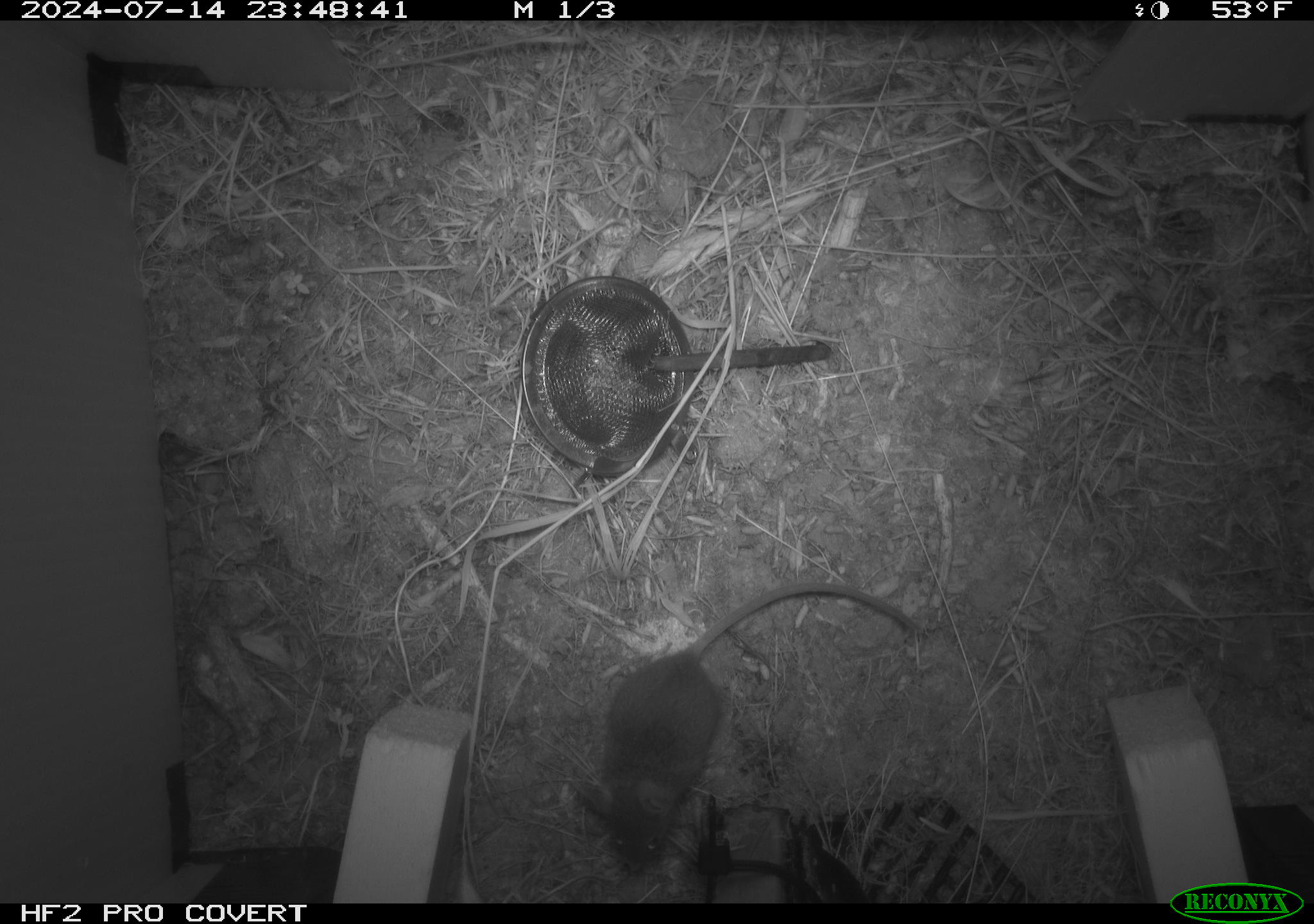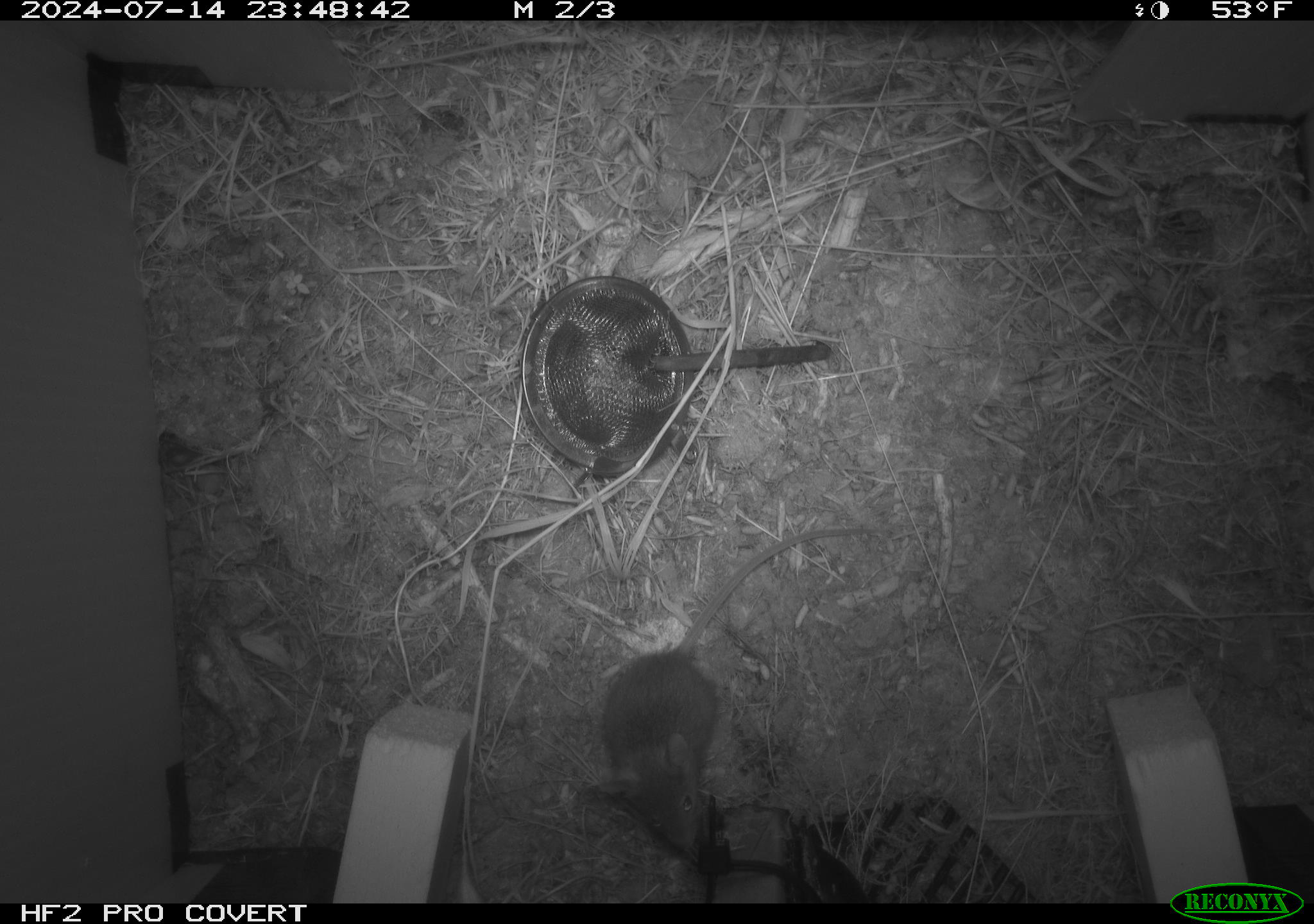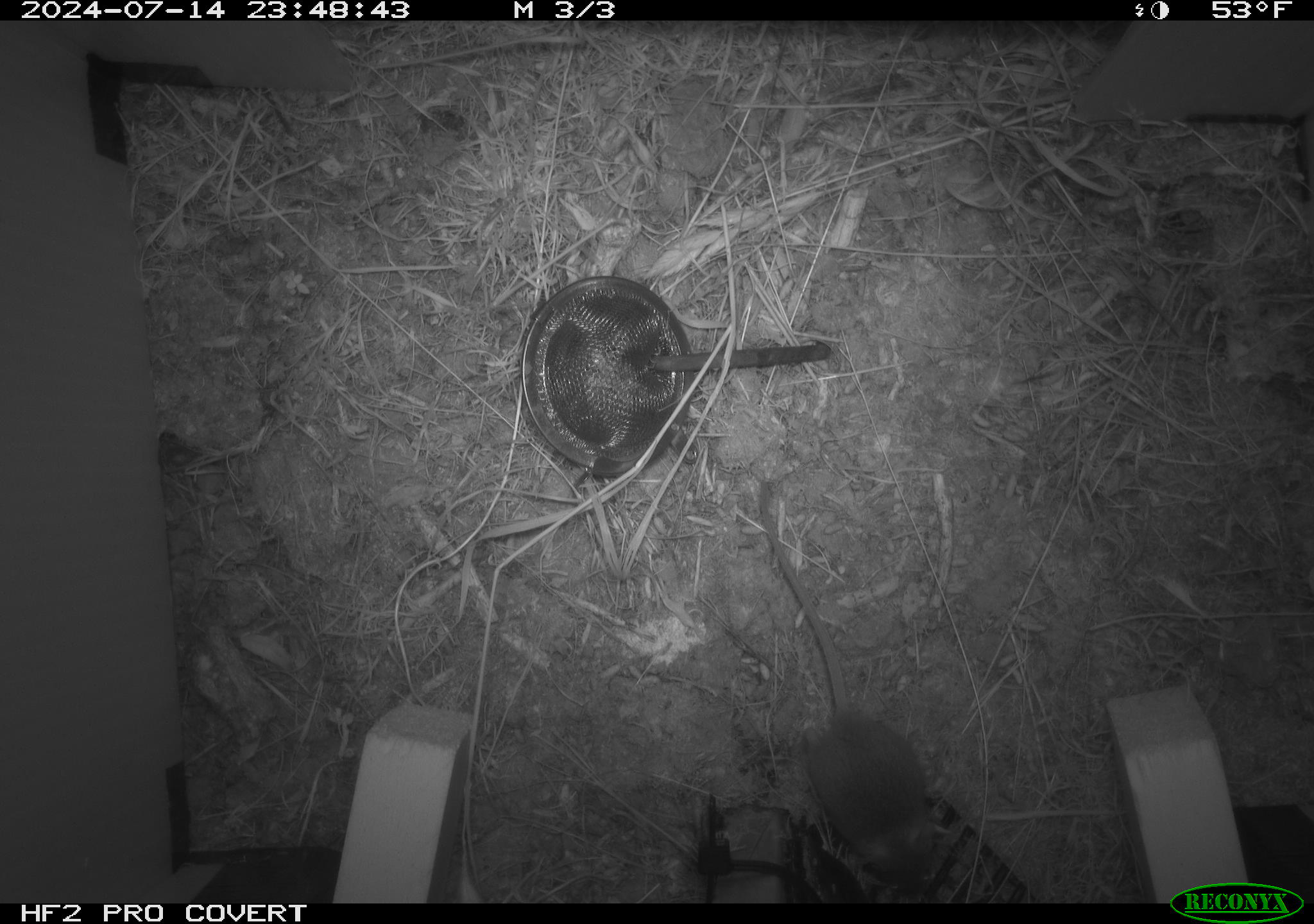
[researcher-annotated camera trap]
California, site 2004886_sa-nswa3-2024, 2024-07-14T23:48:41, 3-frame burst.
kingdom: Animalia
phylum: Chordata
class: Mammalia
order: Rodentia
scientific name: Rodentia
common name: rodent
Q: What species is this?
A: Rodent (Rodentia).